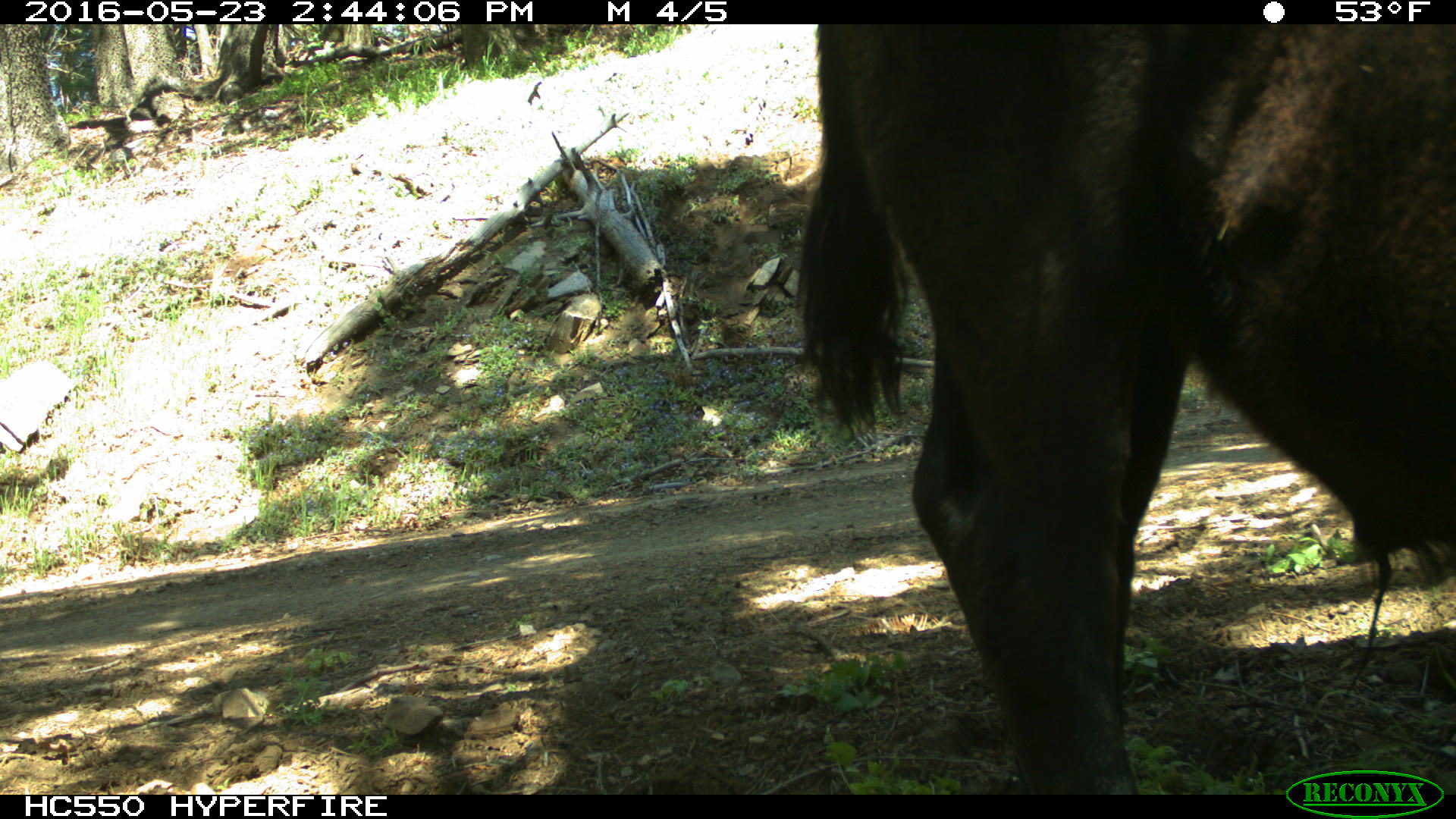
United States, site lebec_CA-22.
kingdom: Animalia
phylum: Chordata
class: Mammalia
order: Artiodactyla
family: Bovidae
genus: Bos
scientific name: Bos taurus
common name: domestic cow